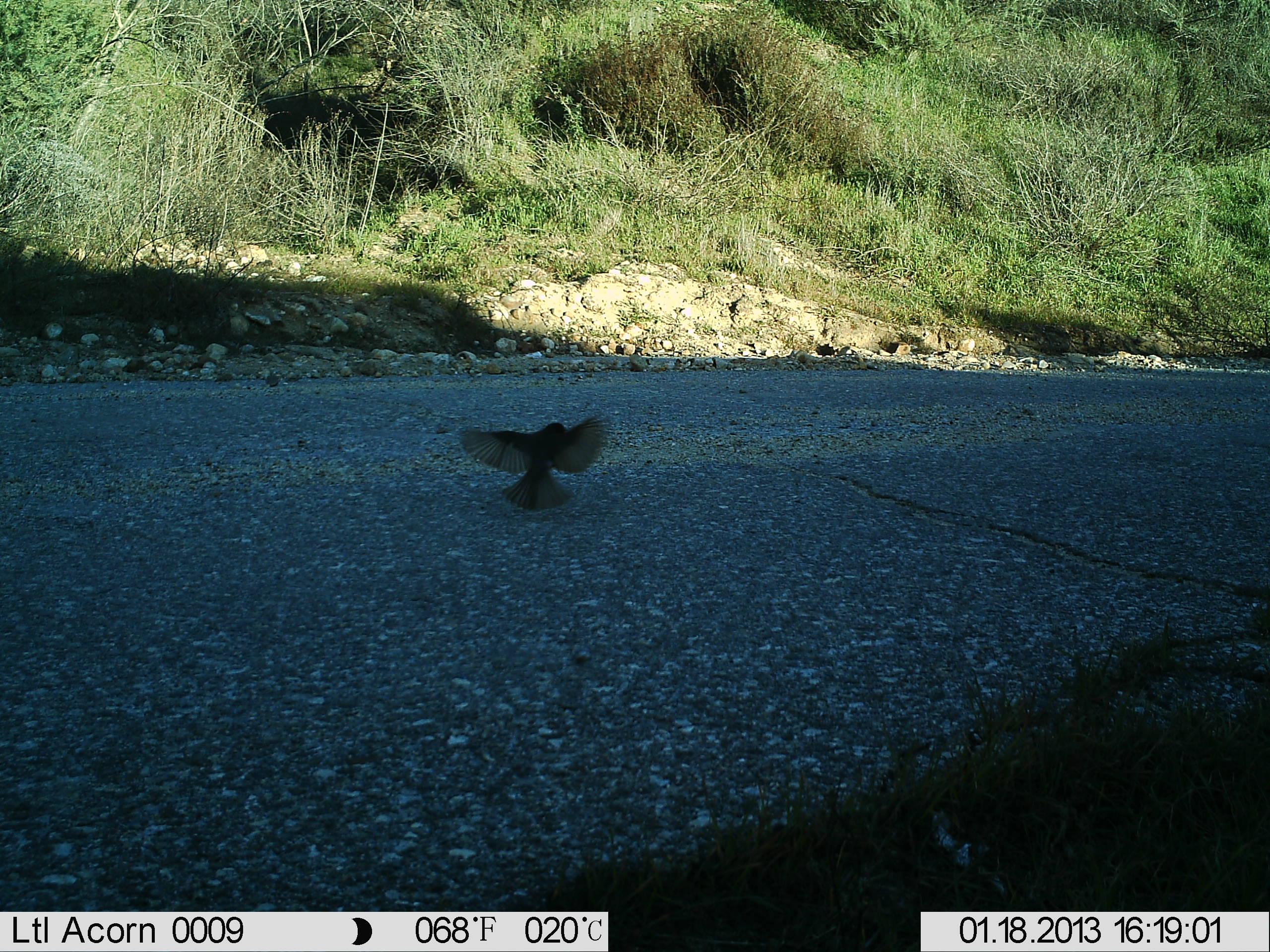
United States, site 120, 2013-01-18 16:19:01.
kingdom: Animalia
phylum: Chordata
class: Aves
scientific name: Aves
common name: bird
Bird (Aves).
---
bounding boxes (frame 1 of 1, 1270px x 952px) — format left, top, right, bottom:
bird: 452, 392, 651, 517